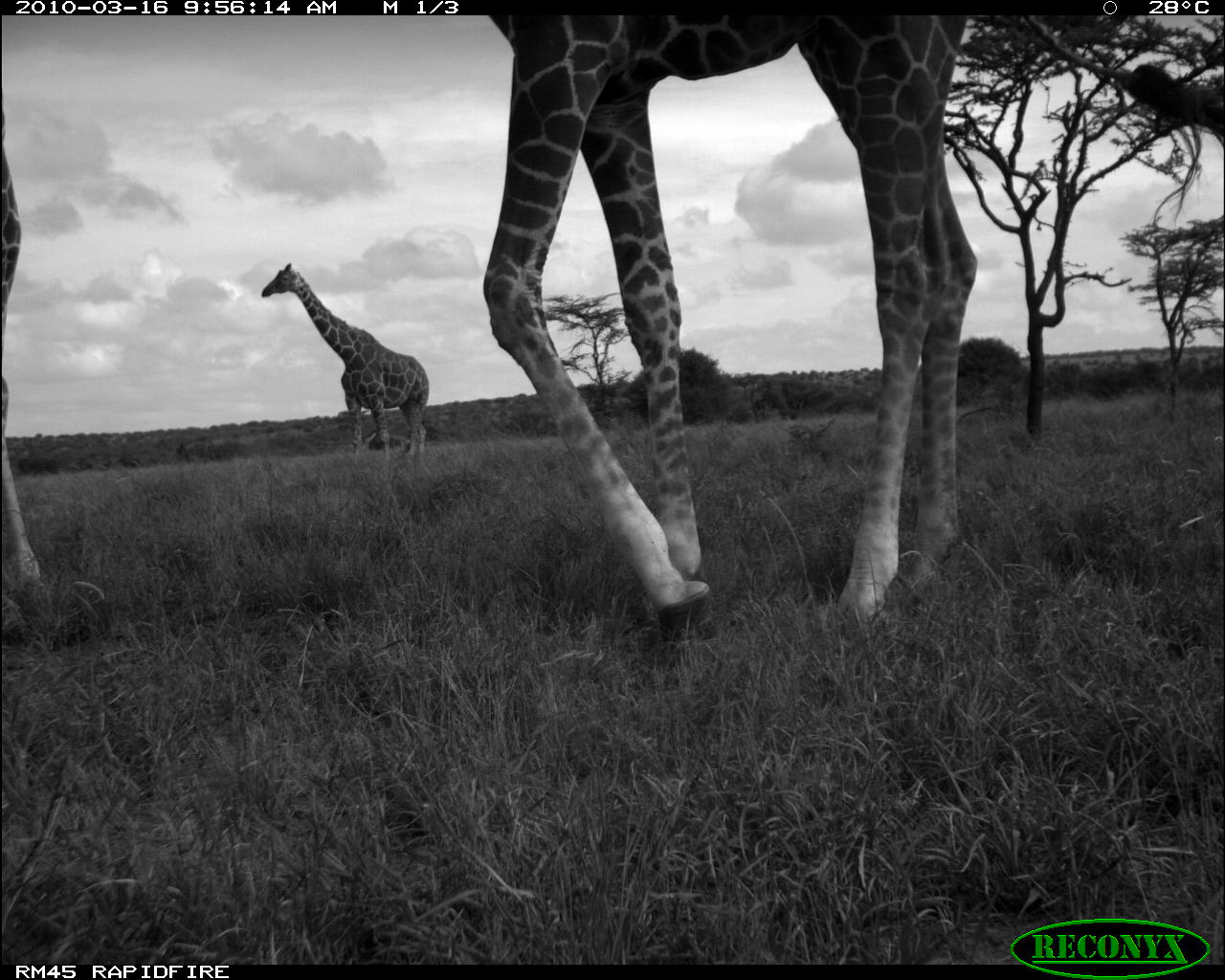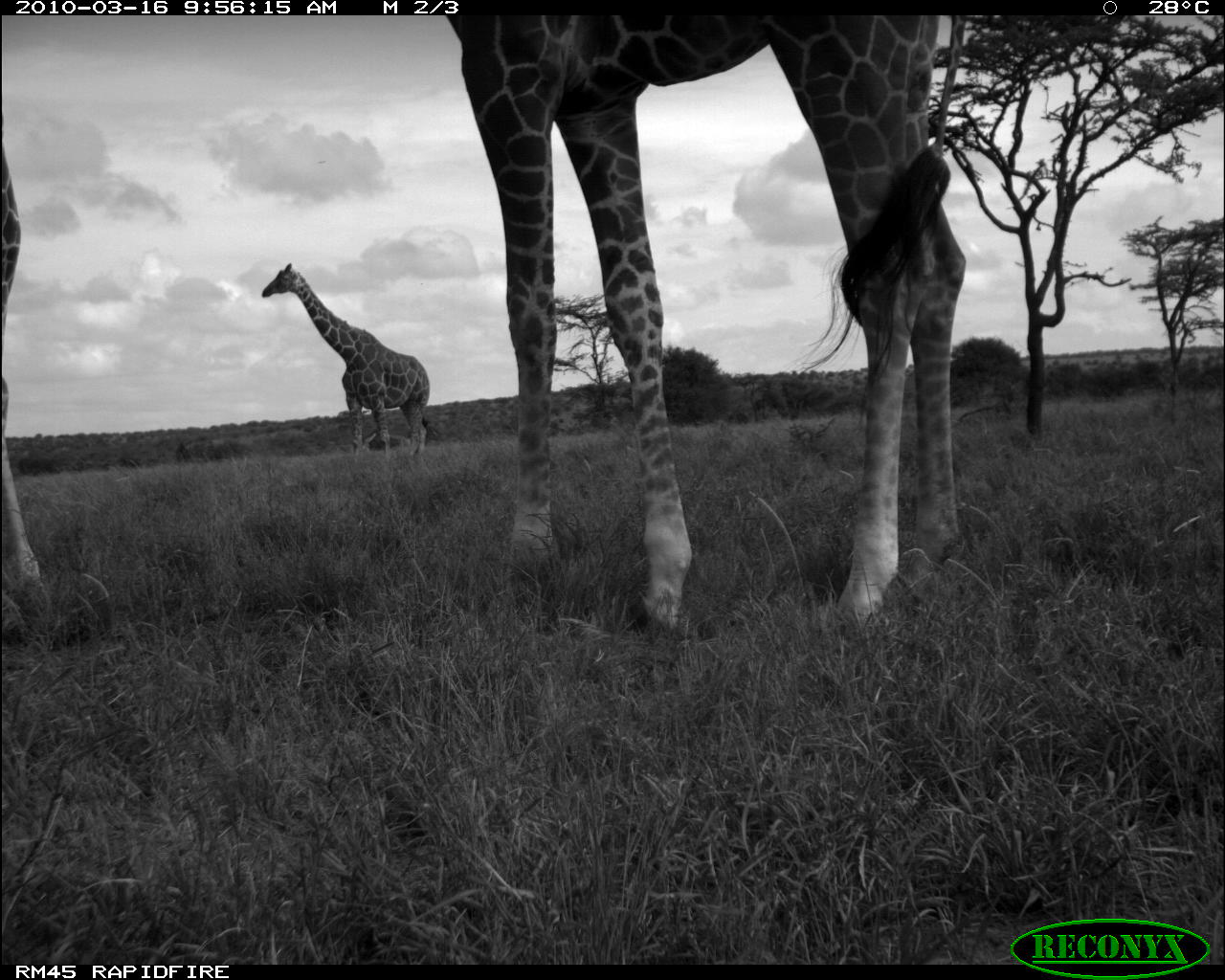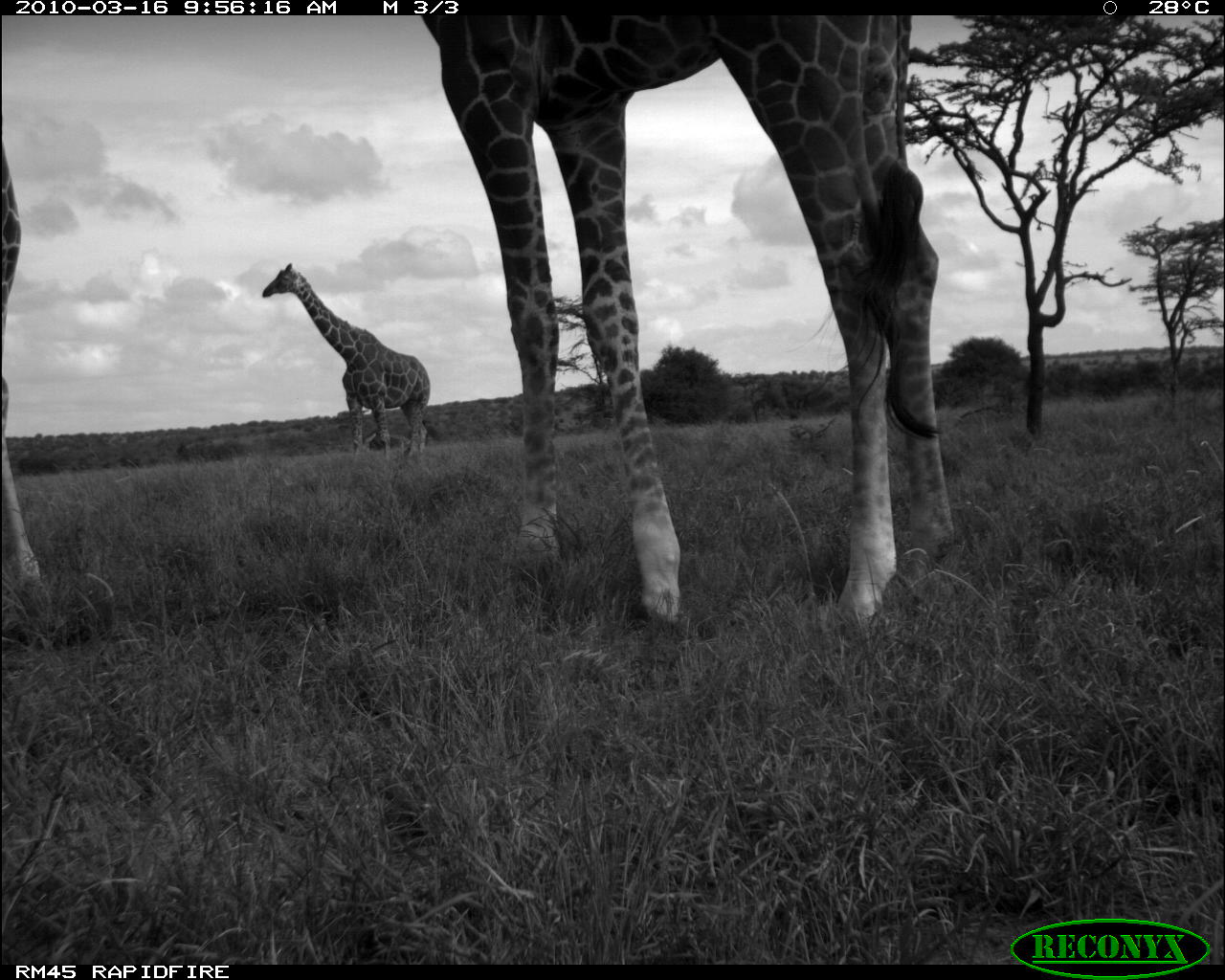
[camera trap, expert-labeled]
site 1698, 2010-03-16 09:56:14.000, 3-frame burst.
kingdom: Animalia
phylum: Chordata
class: Mammalia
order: Artiodactyla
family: Giraffidae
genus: Giraffa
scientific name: Giraffa camelopardalis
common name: giraffe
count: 3